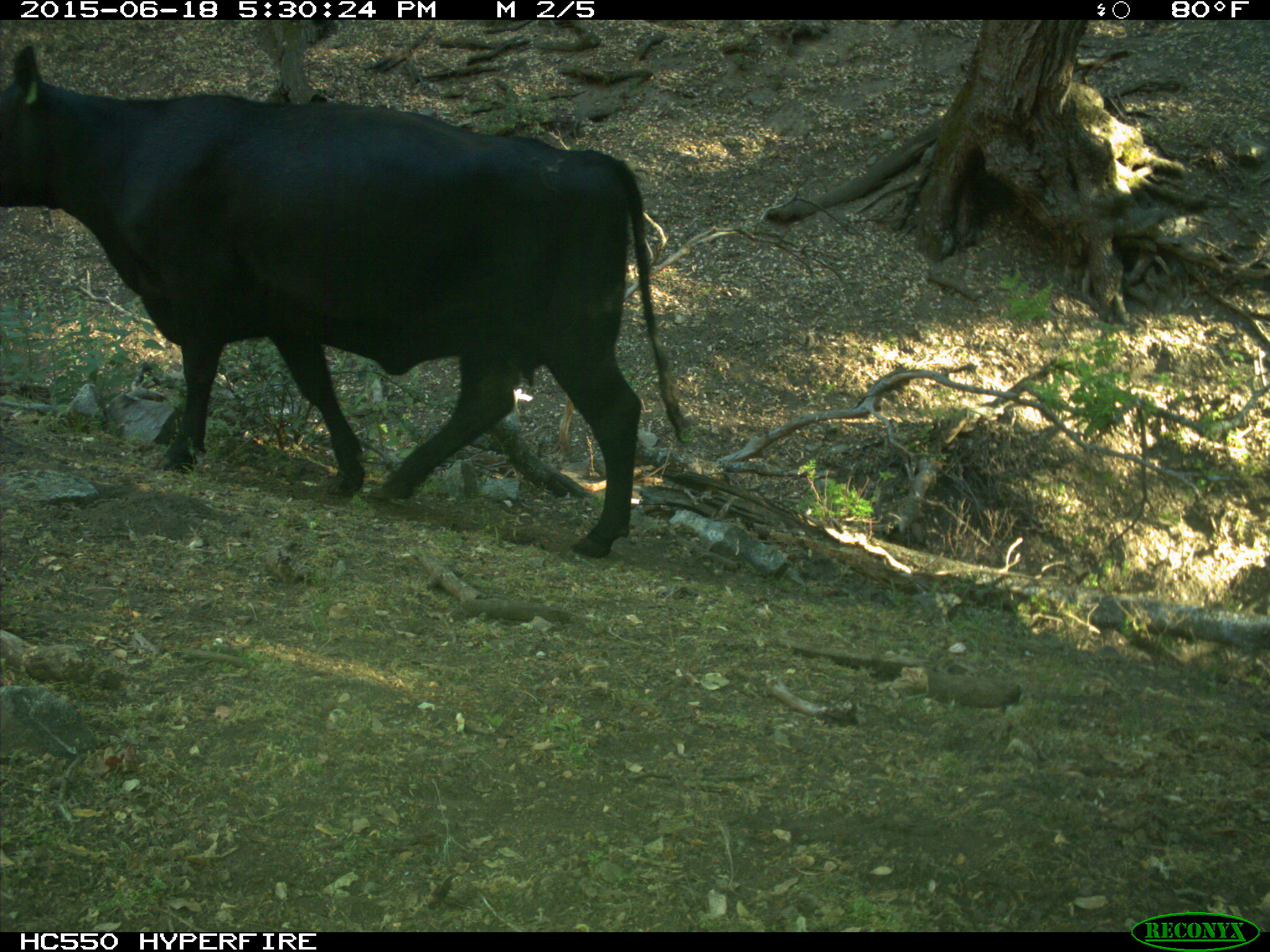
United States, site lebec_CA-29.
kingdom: Animalia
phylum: Chordata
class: Mammalia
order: Artiodactyla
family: Bovidae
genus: Bos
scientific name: Bos taurus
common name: domestic cow